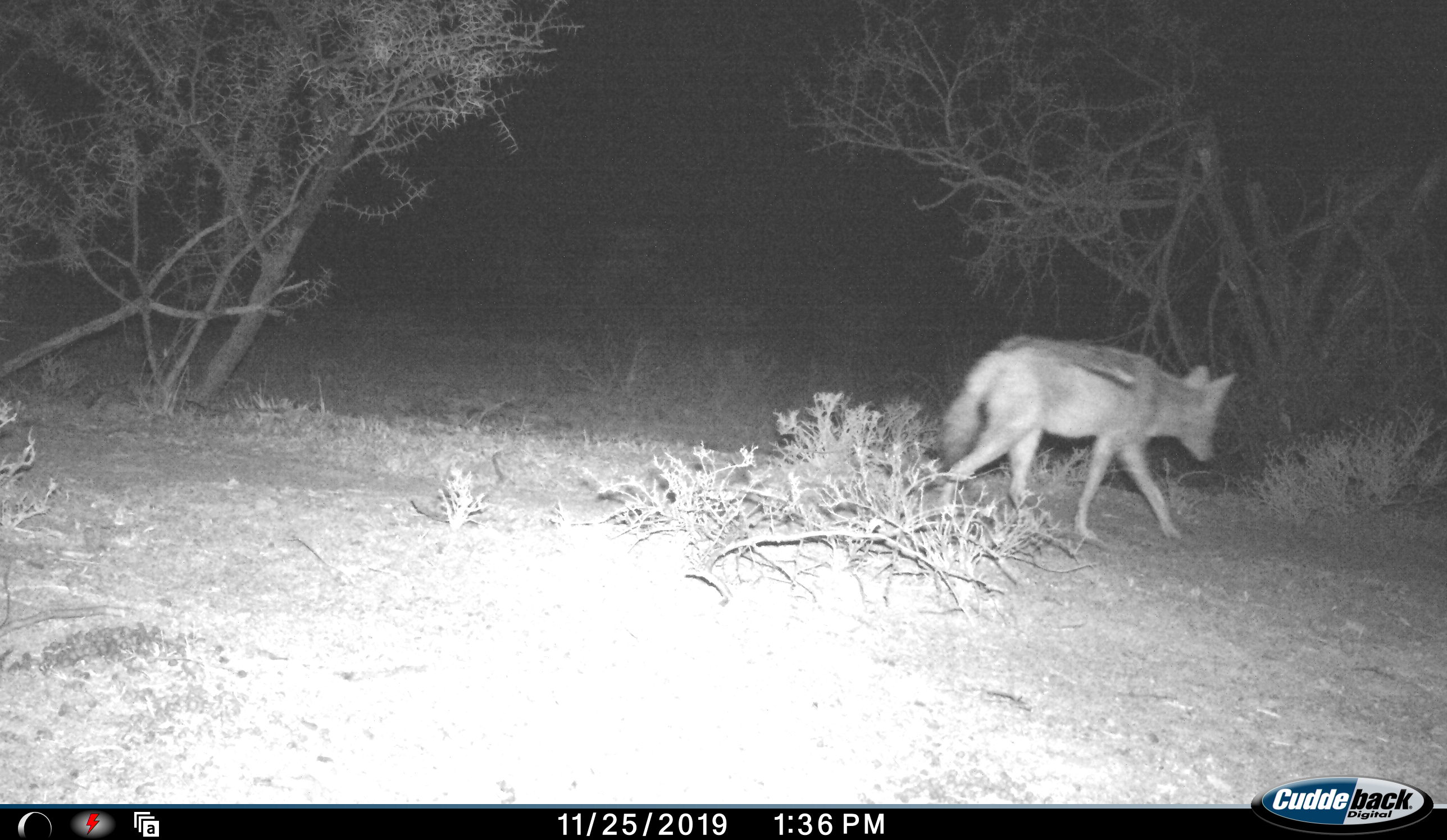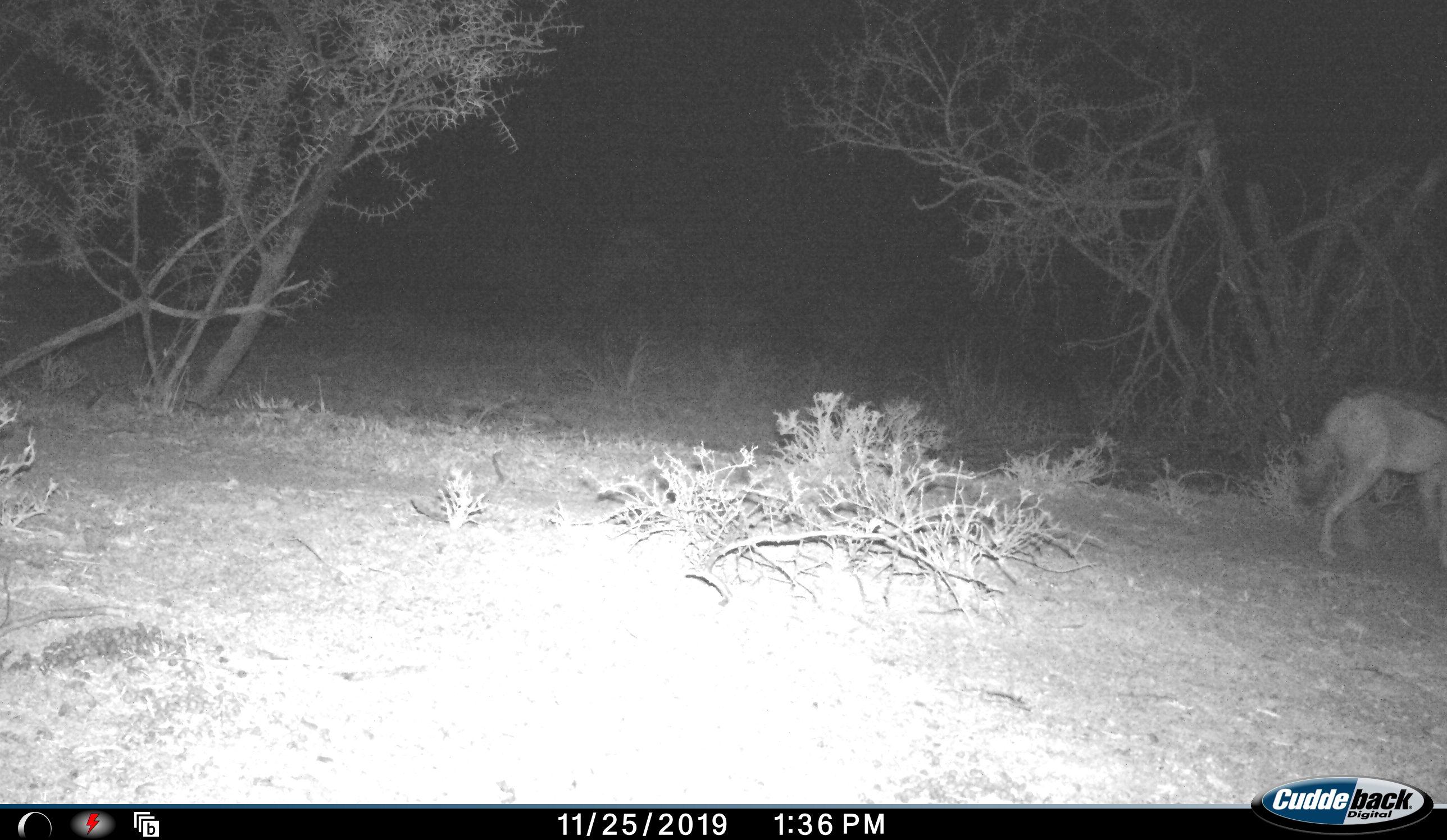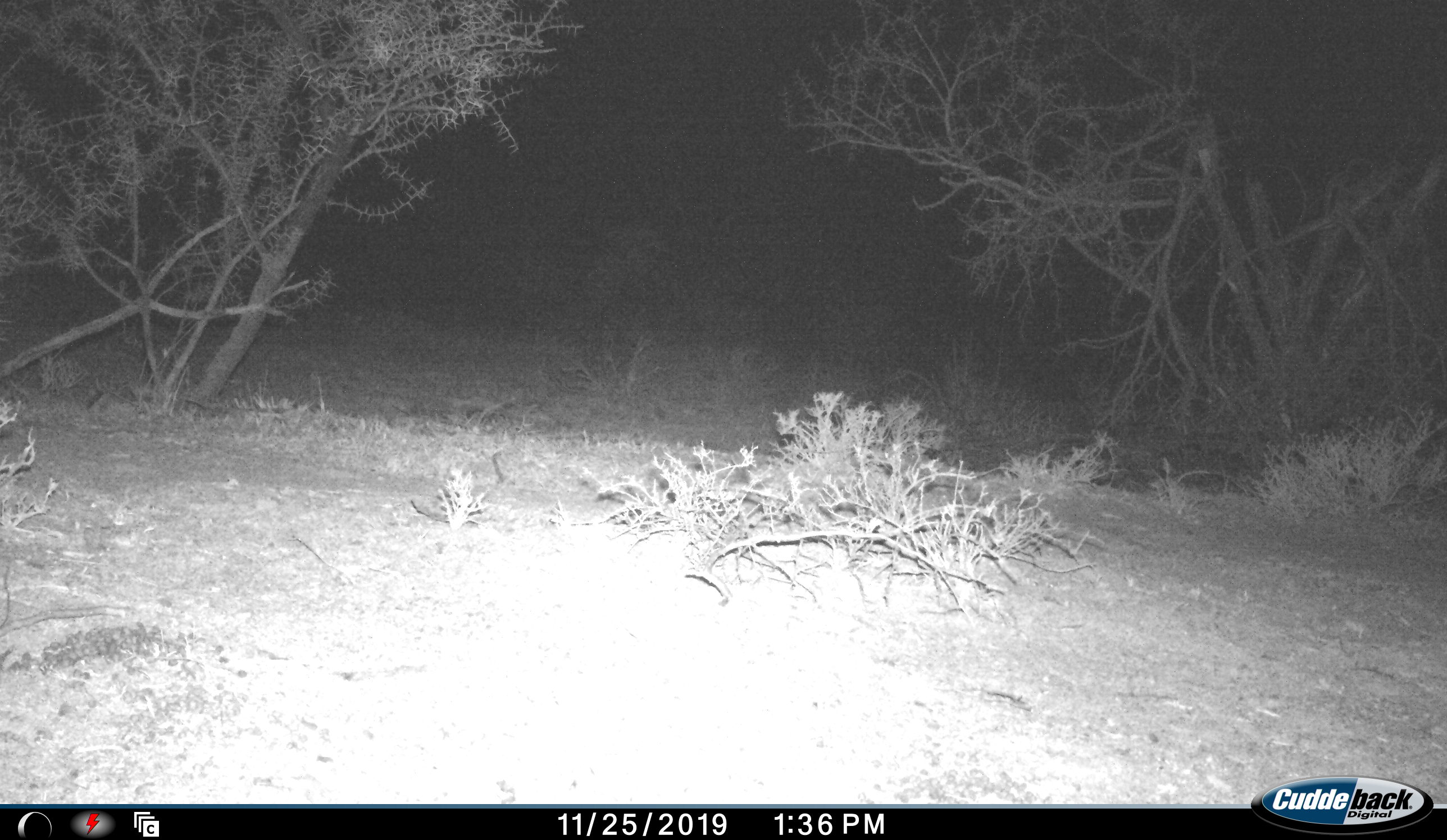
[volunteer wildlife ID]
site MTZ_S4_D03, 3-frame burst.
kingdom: Animalia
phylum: Chordata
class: Mammalia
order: Carnivora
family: Canidae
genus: Lupulella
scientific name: Lupulella mesomelas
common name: black-backed jackal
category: jackalblackbacked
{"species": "jackalblackbacked (black-backed jackal) (Lupulella mesomelas)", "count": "1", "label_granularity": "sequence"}